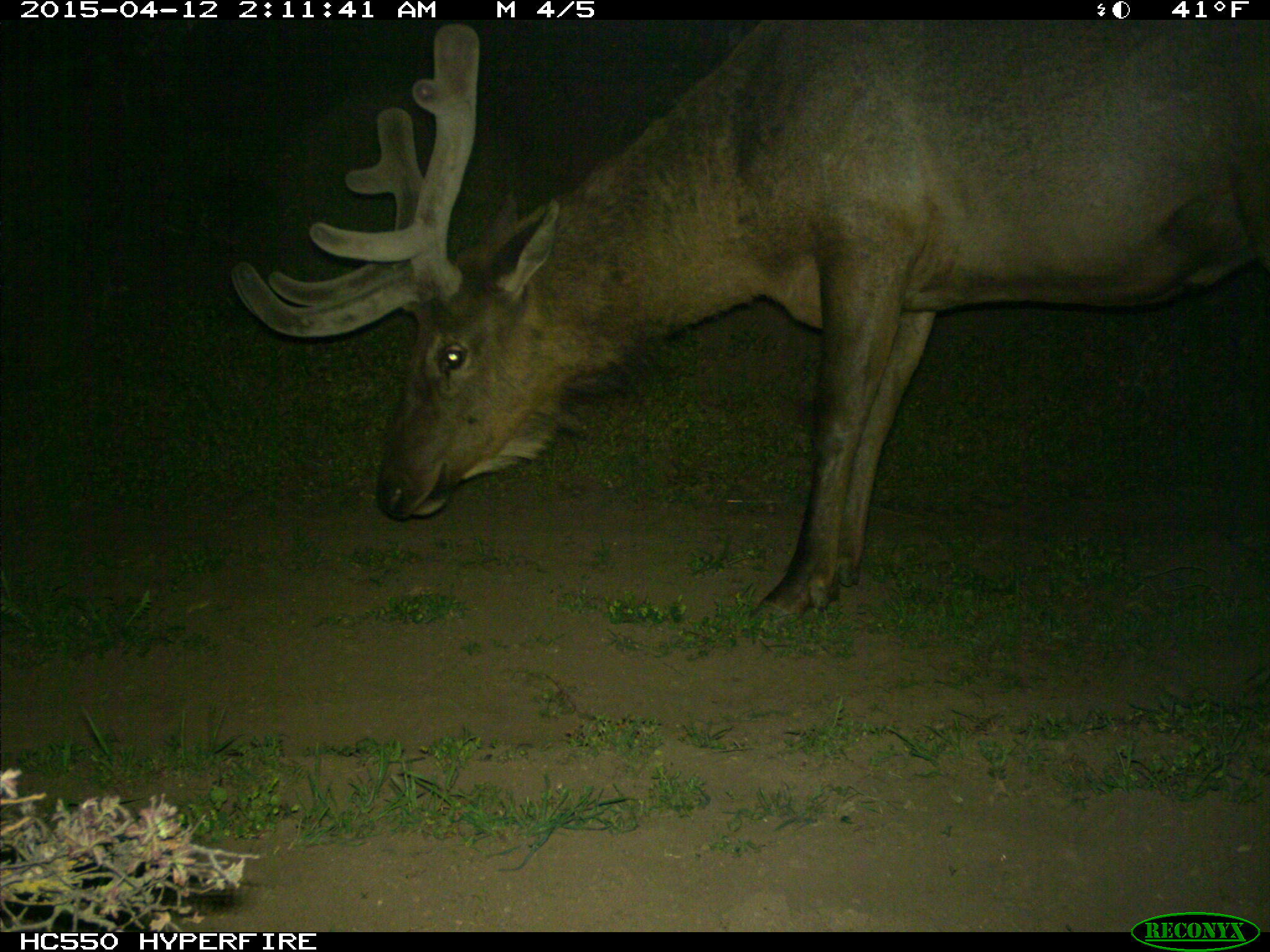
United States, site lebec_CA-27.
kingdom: Animalia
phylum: Chordata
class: Mammalia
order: Artiodactyla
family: Cervidae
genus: Cervus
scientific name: Cervus canadensis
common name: elk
Cervus canadensis (elk).